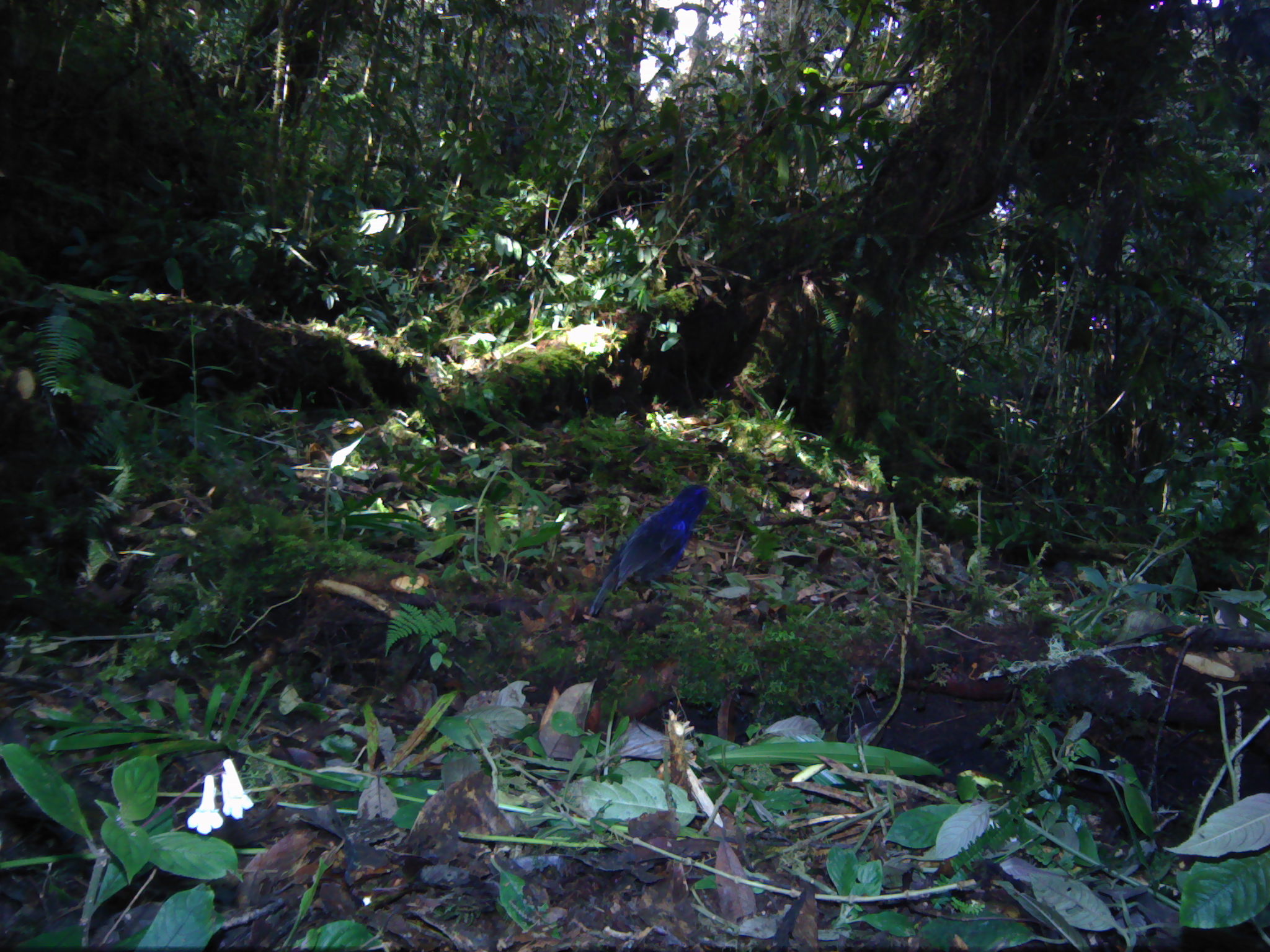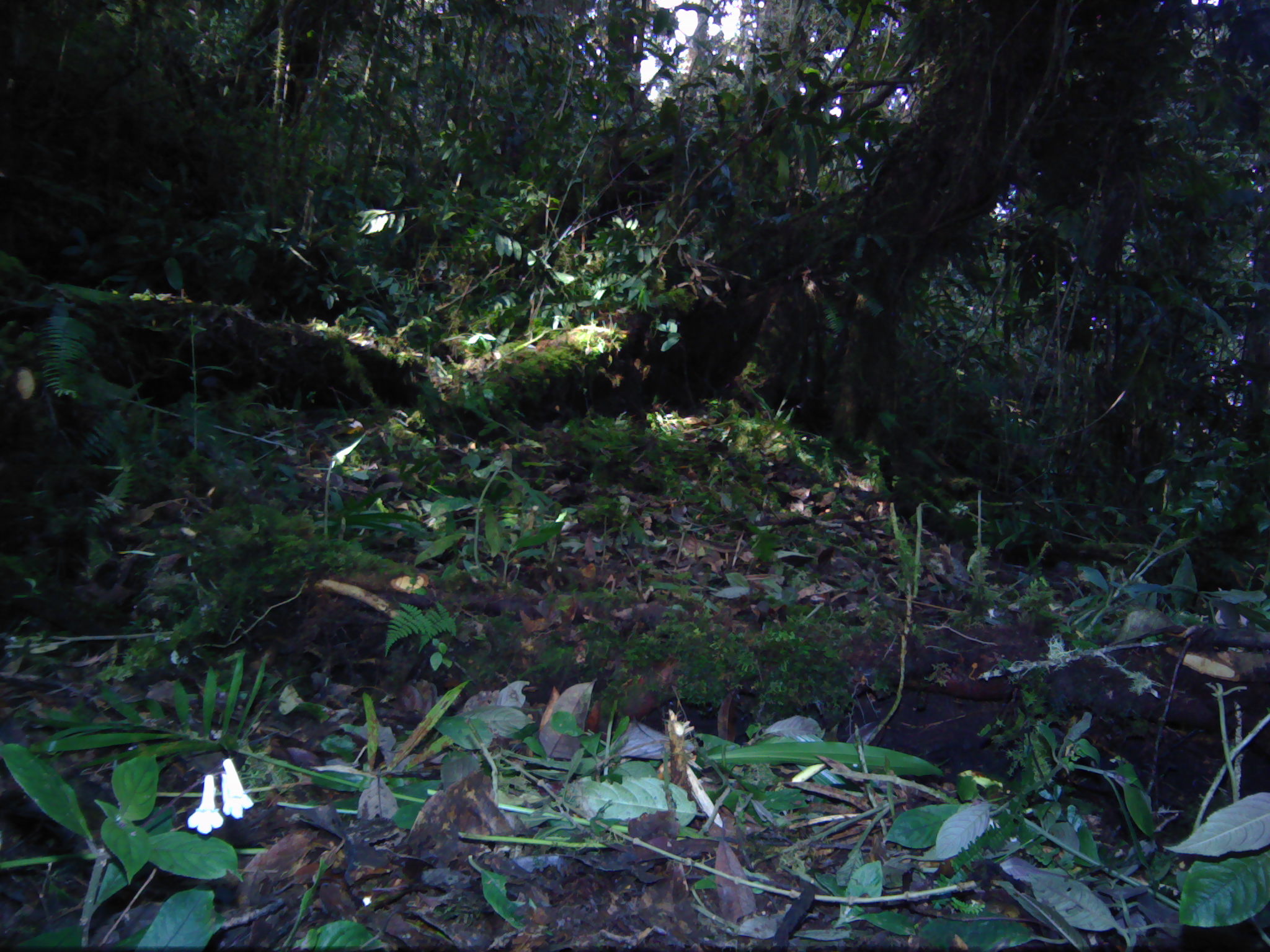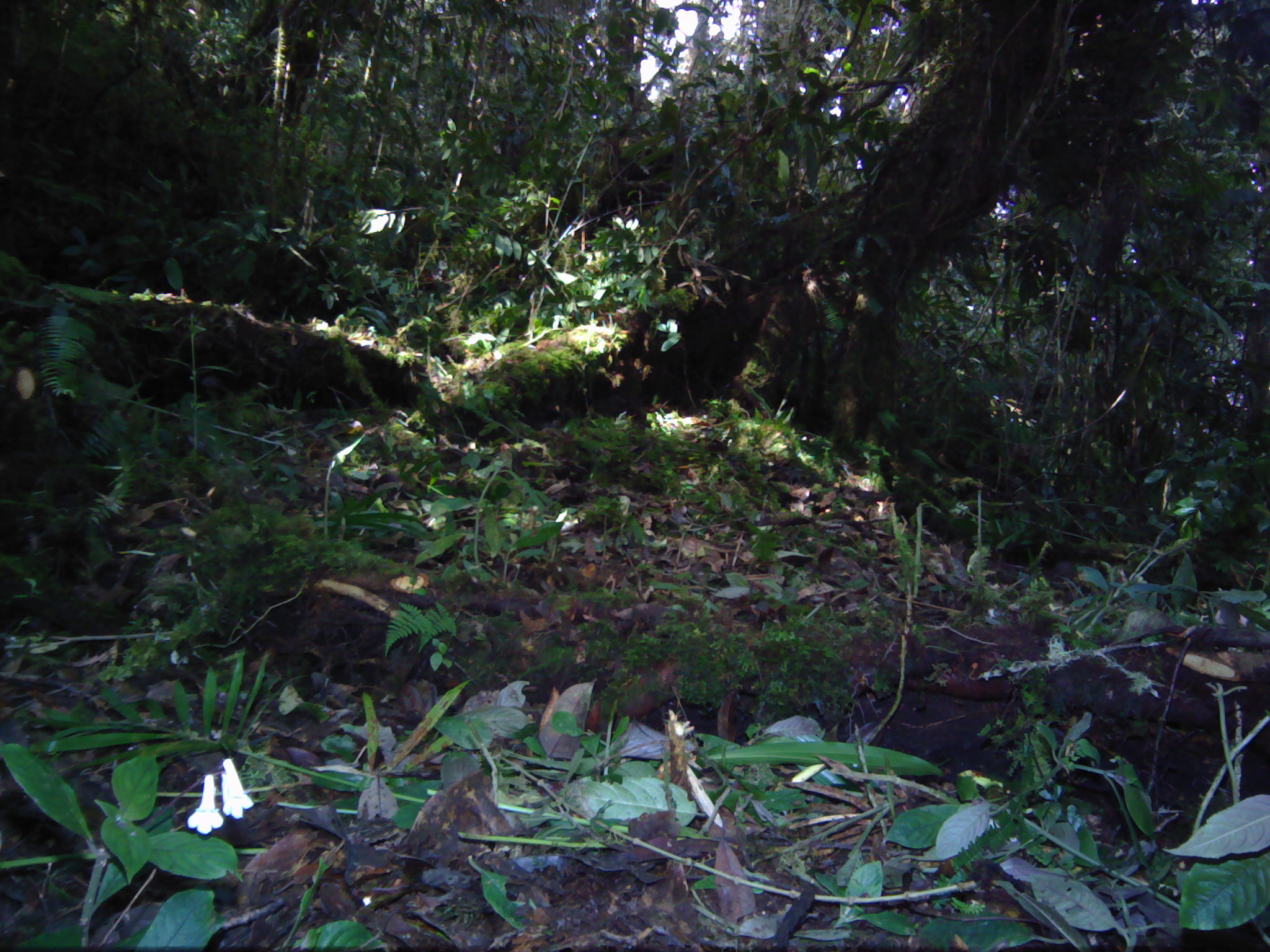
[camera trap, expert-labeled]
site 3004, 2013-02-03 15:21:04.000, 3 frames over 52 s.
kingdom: Animalia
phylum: Chordata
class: Aves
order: Passeriformes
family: Muscicapidae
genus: Myophonus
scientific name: Myophonus melanurus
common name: shiny whistling-thrush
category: myiophoneus melanurus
Myiophoneus melanurus (shiny whistling-thrush) (Myophonus melanurus), count 1.